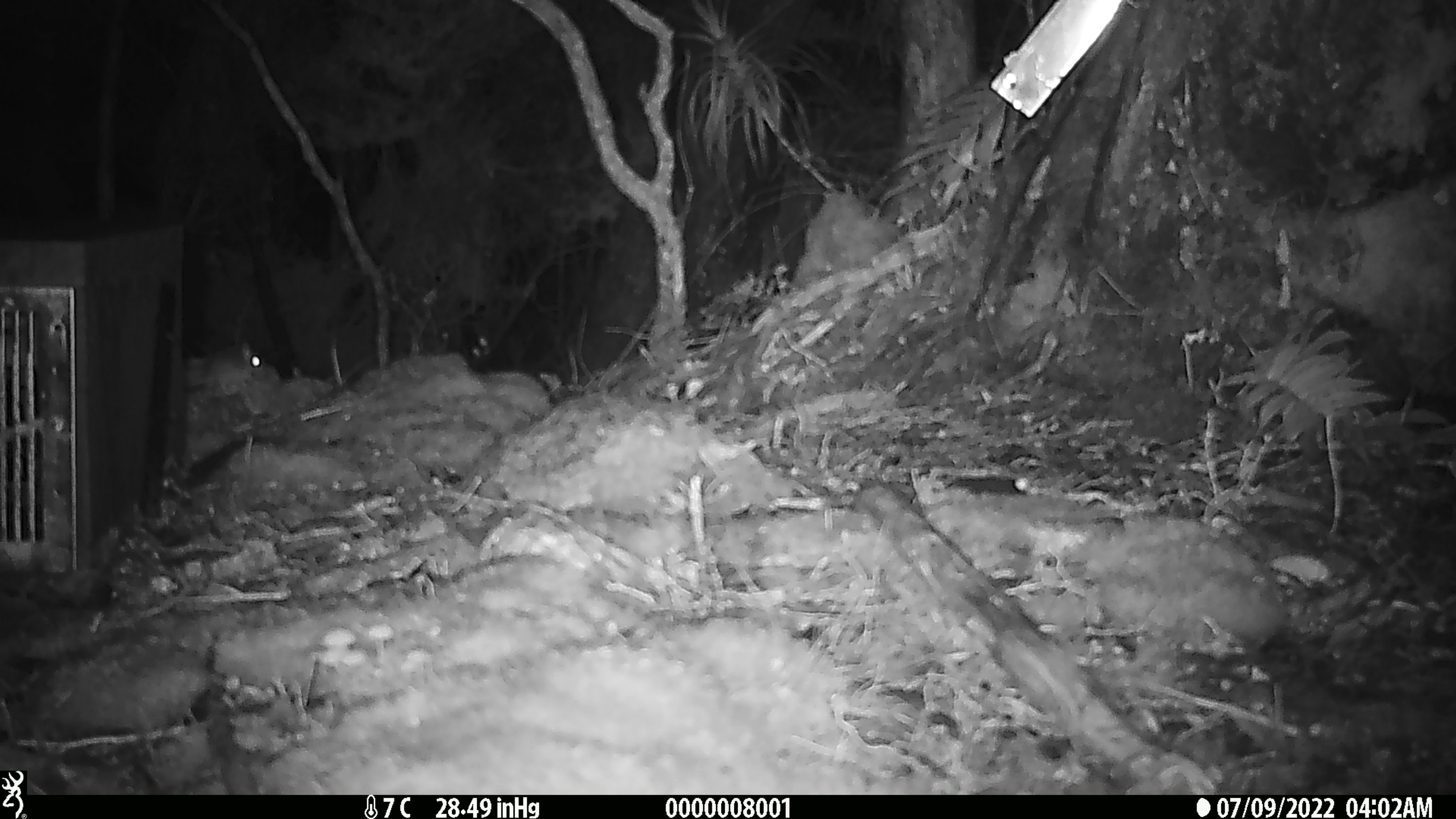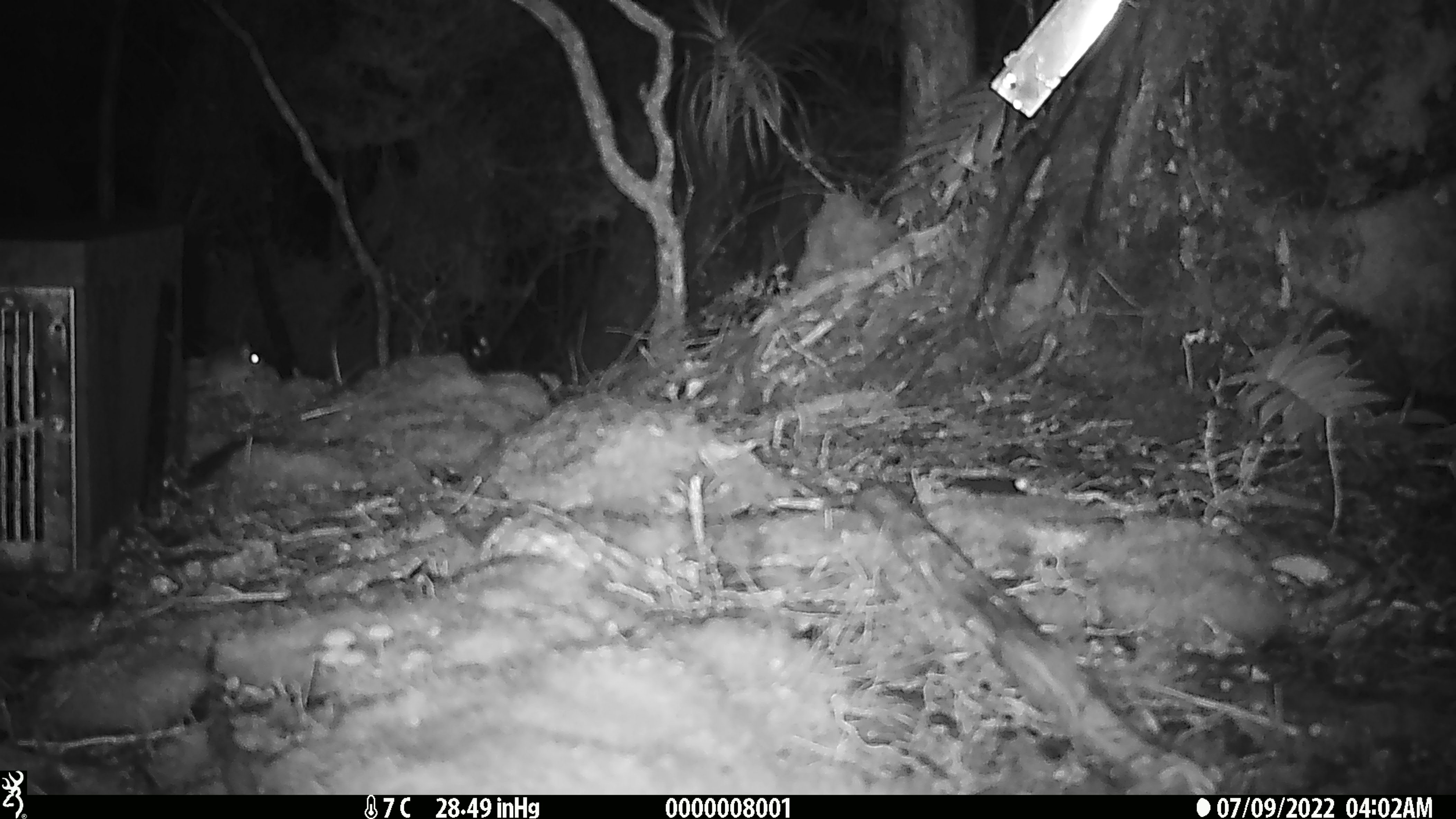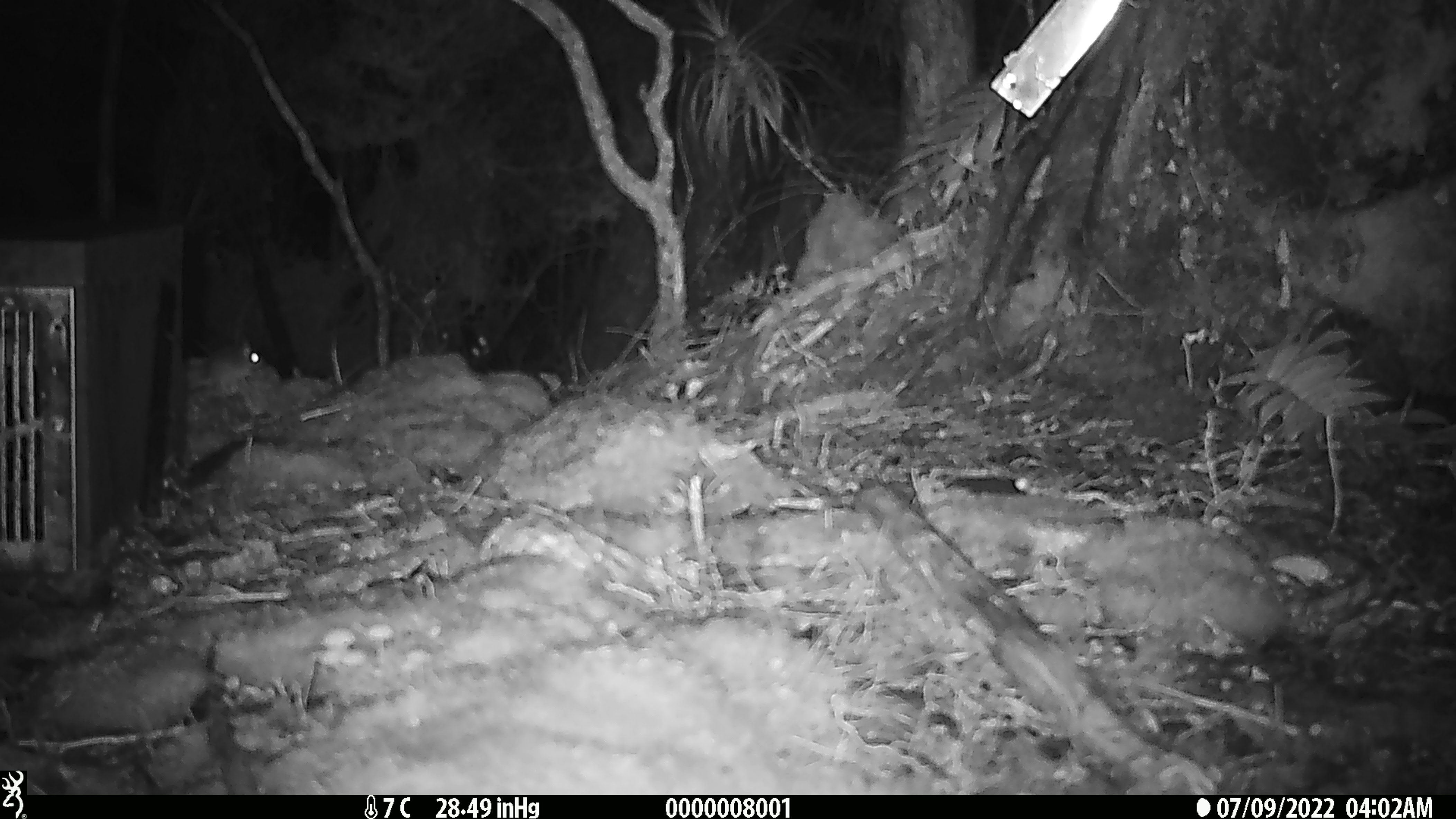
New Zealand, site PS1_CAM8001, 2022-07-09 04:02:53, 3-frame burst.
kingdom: Animalia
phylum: Chordata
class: Mammalia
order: Rodentia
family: Muridae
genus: Mus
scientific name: Mus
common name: mouse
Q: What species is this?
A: Mouse (Mus).